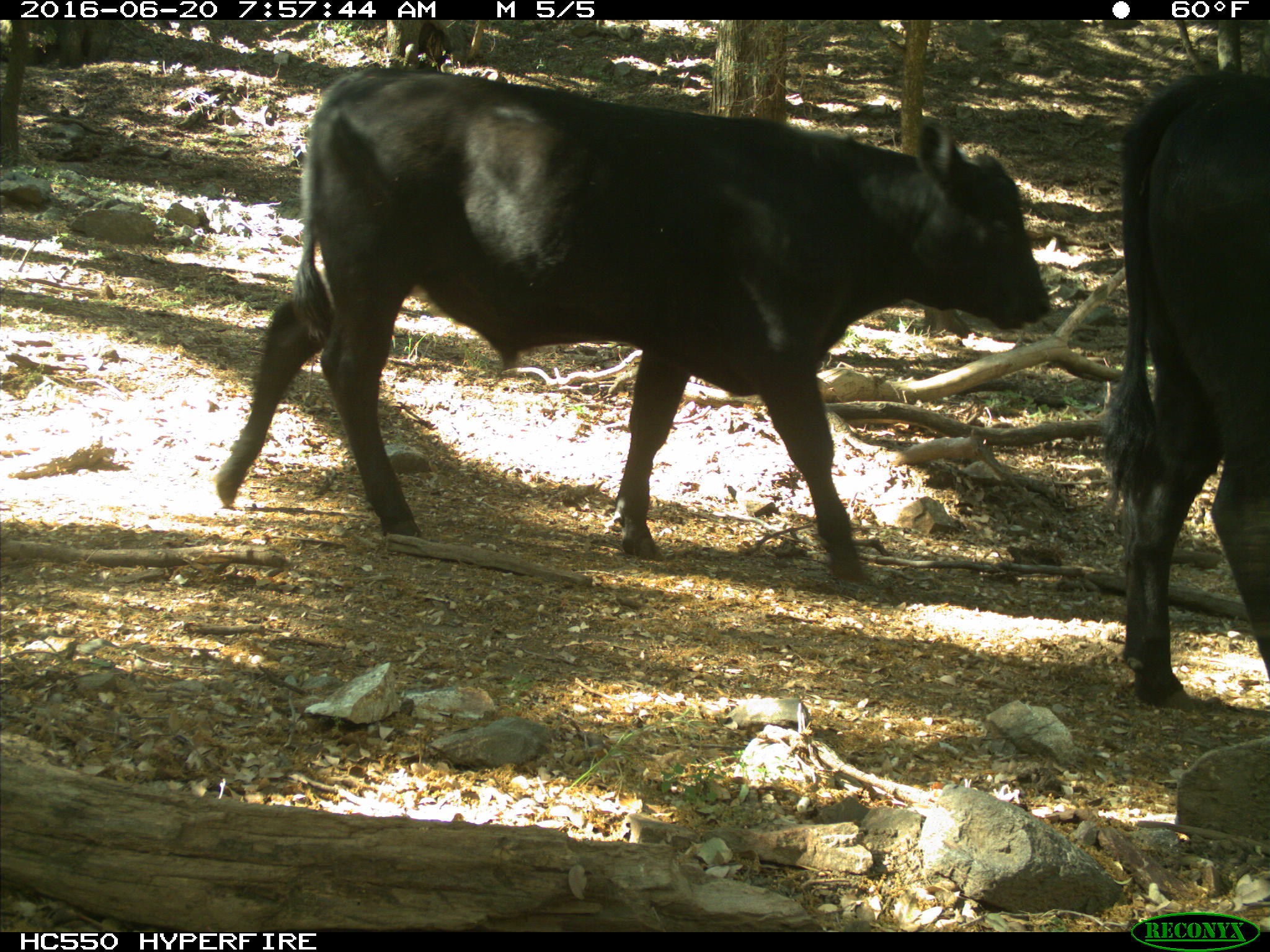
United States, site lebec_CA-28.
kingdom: Animalia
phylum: Chordata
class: Mammalia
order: Artiodactyla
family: Bovidae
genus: Bos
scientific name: Bos taurus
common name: domestic cow